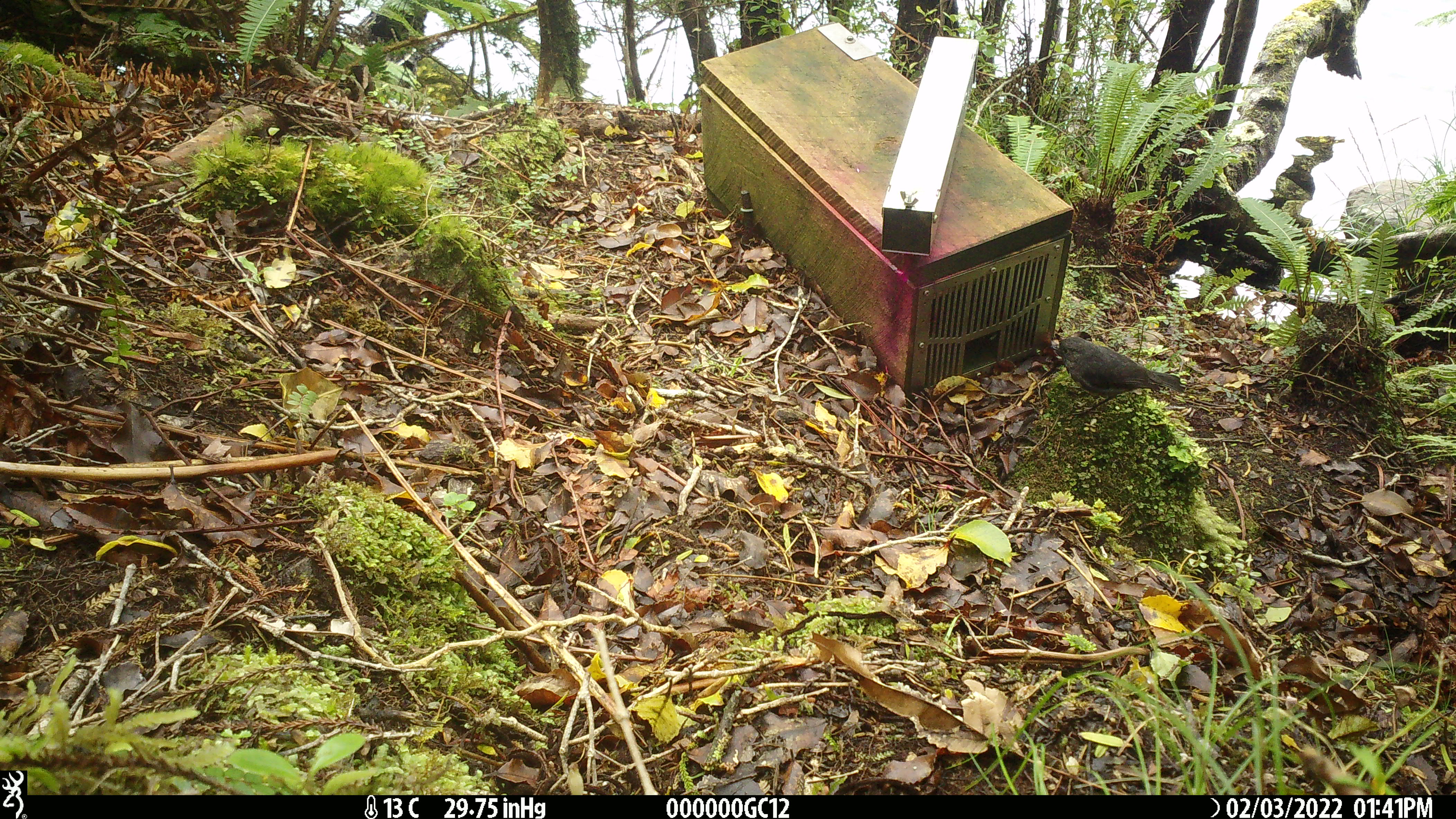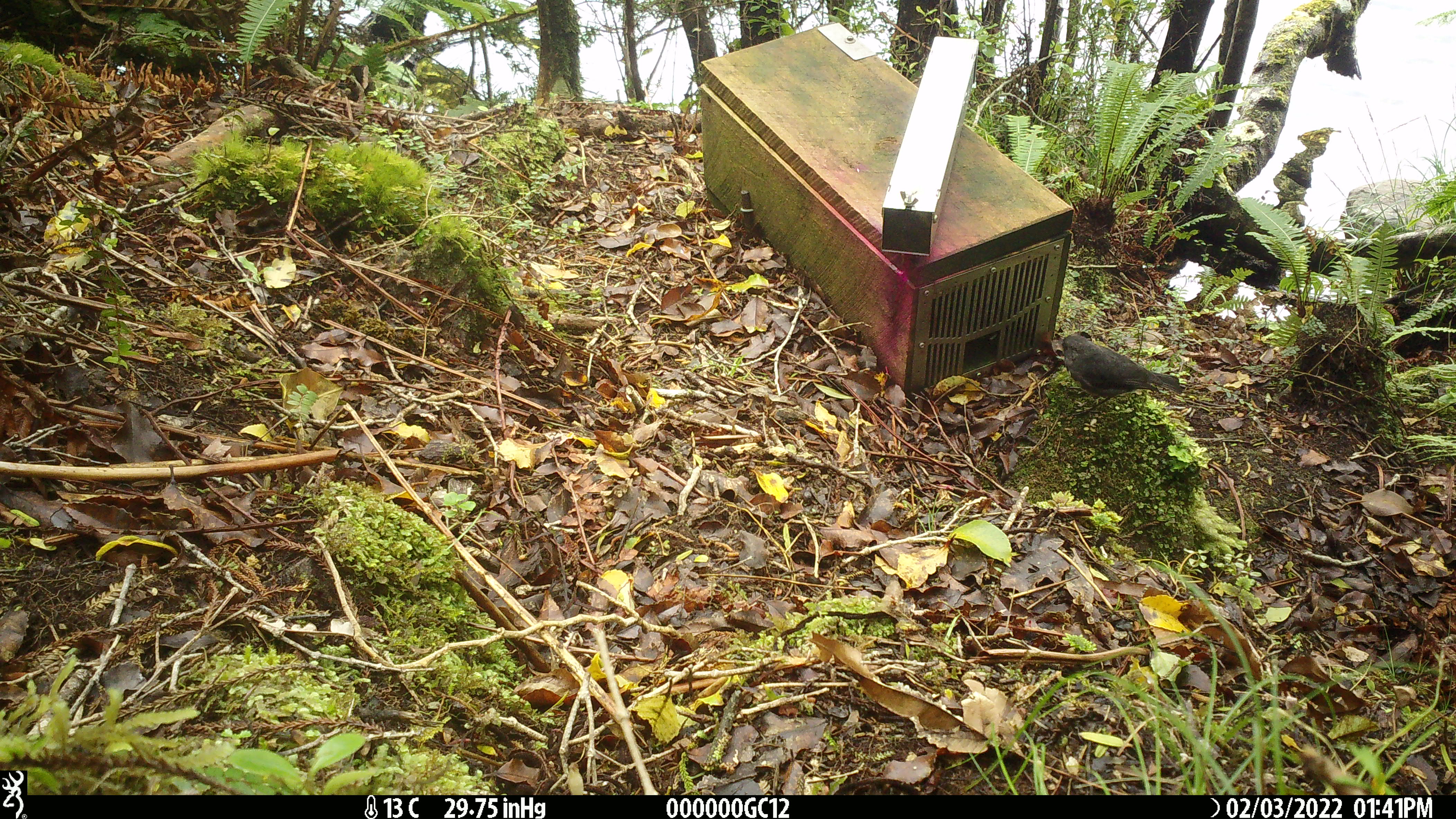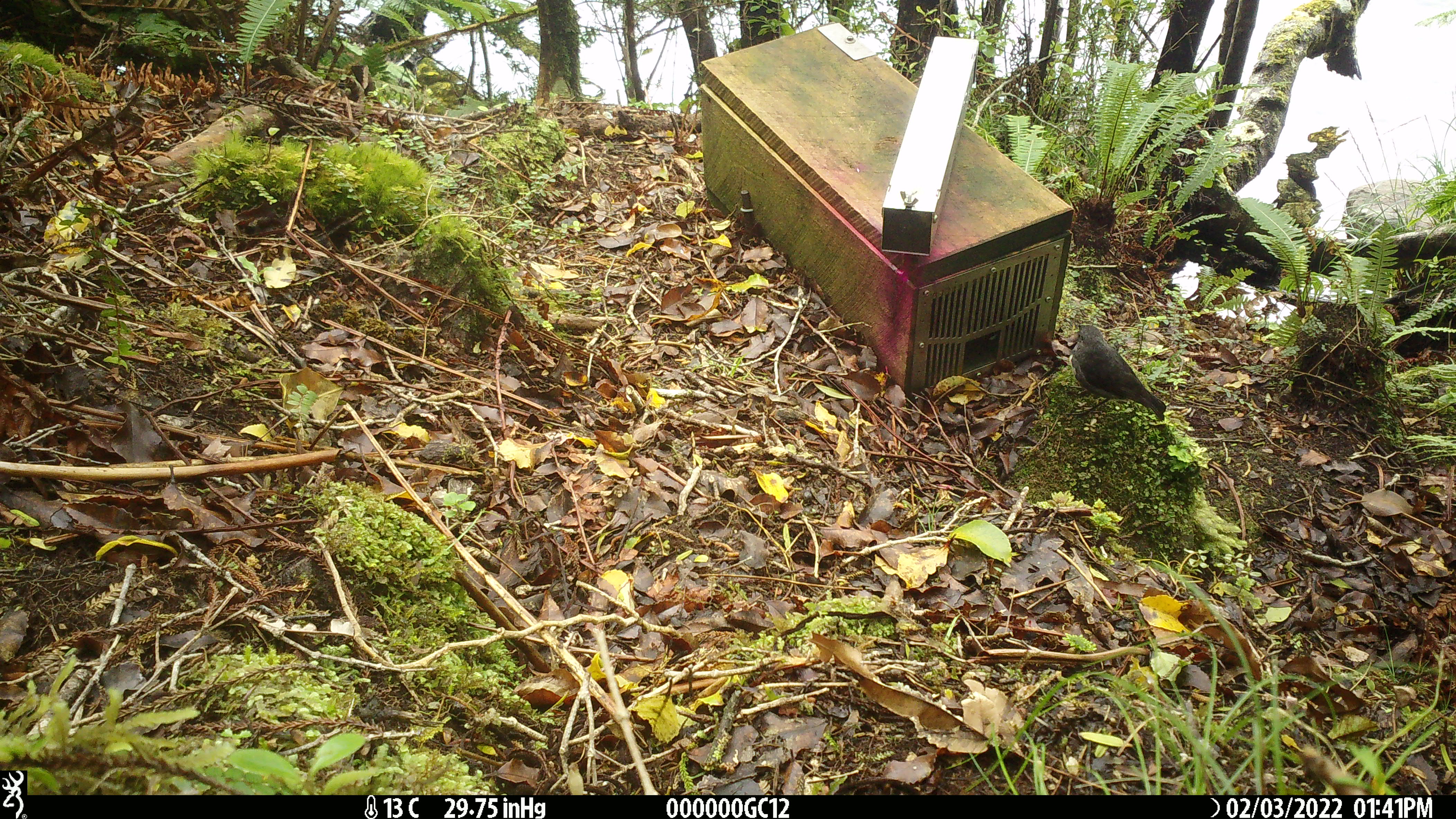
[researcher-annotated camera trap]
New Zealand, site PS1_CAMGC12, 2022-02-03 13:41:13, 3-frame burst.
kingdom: Animalia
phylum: Chordata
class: Aves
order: Passeriformes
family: Petroicidae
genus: Petroica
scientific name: Petroica australis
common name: new zealand robin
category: robin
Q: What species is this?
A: Robin (new zealand robin) (Petroica australis).